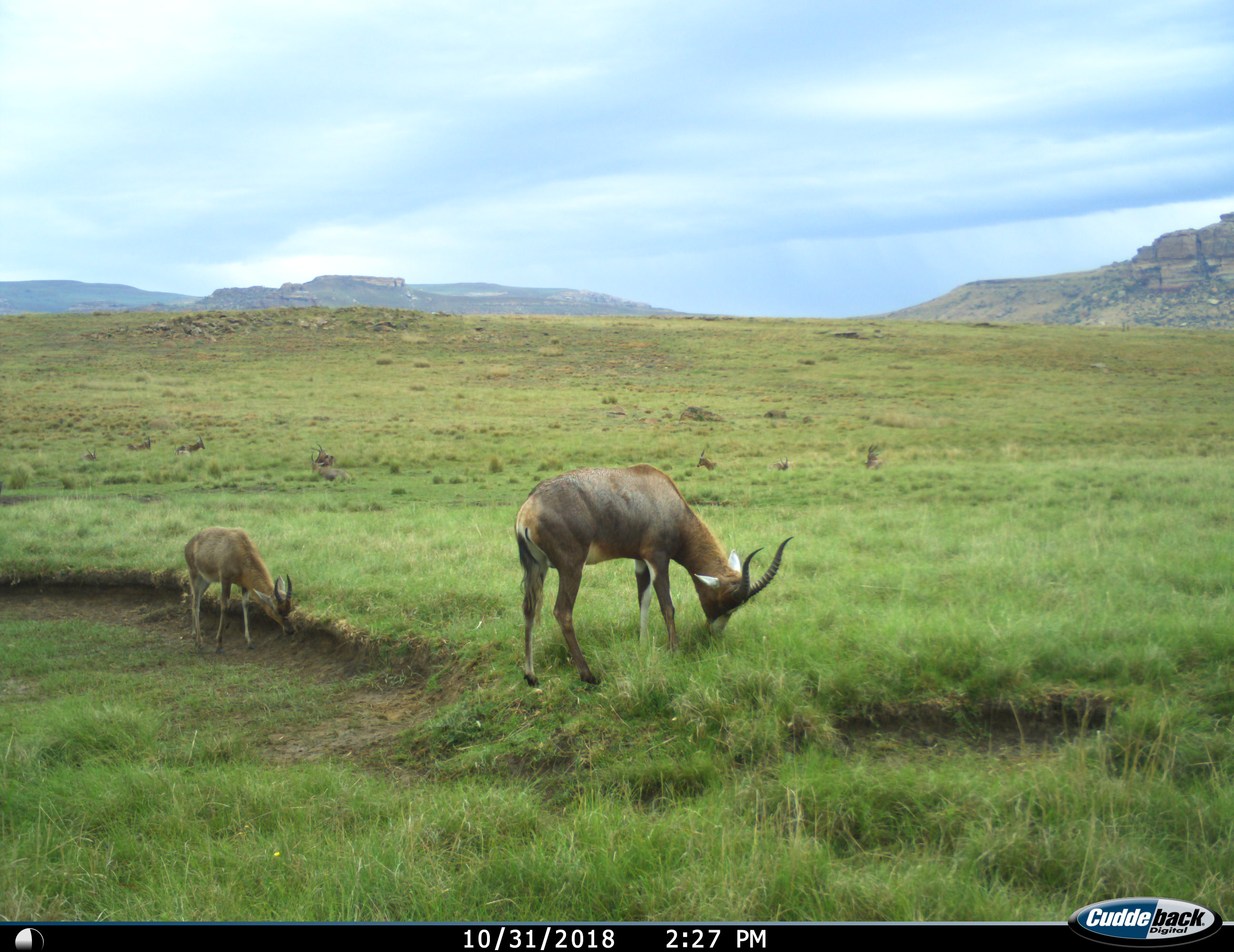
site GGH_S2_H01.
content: unidentified animal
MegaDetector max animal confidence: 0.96